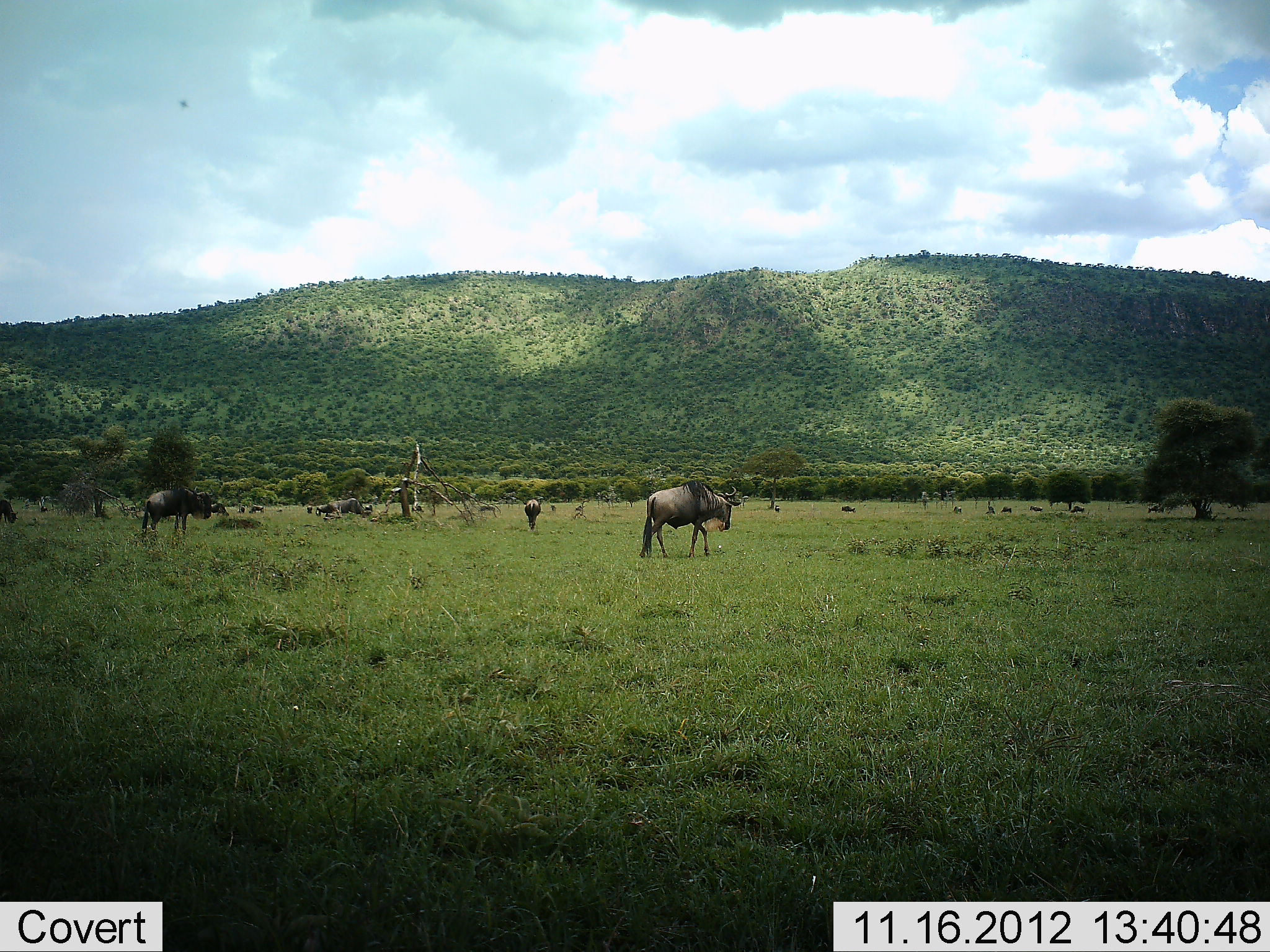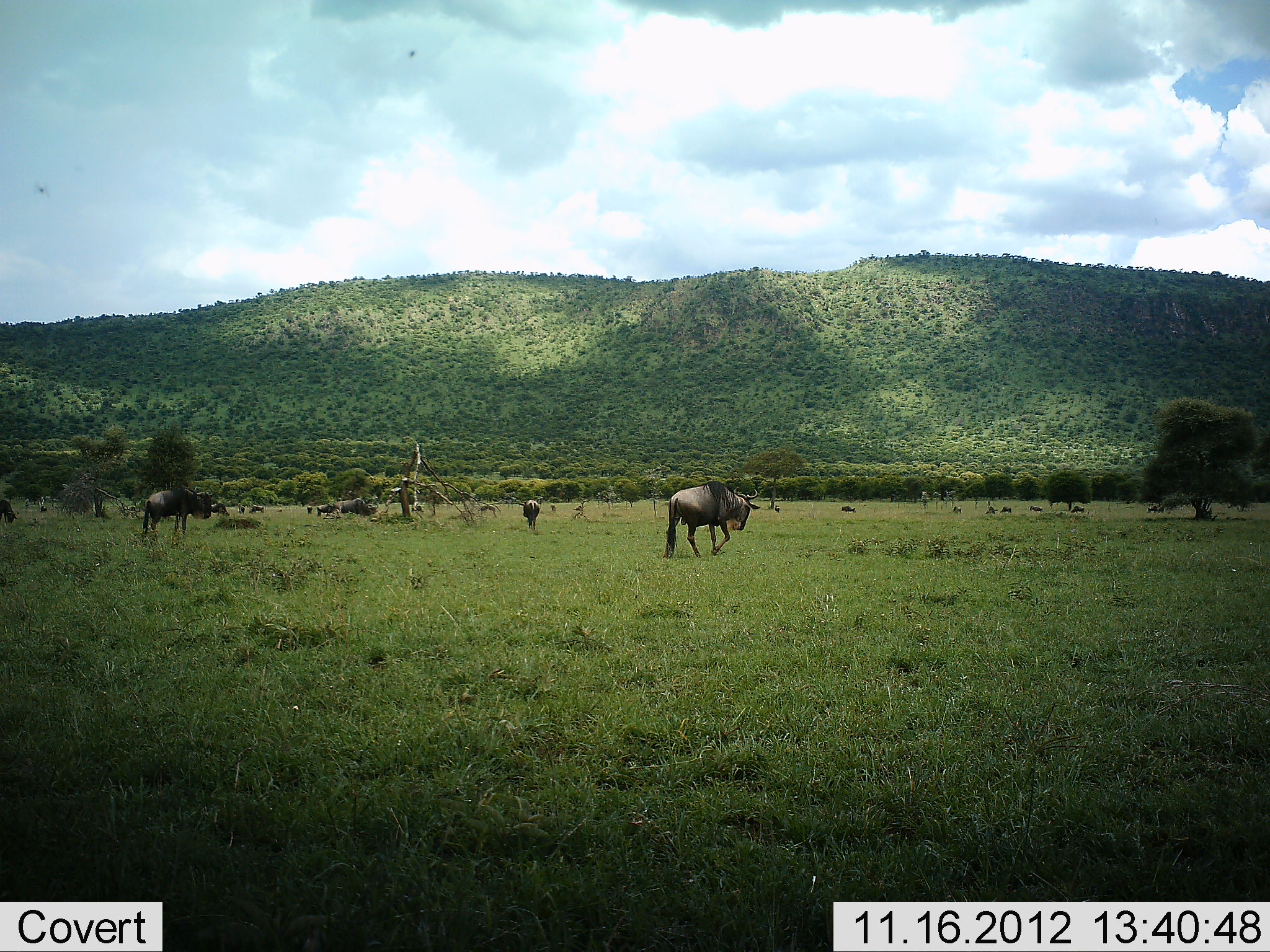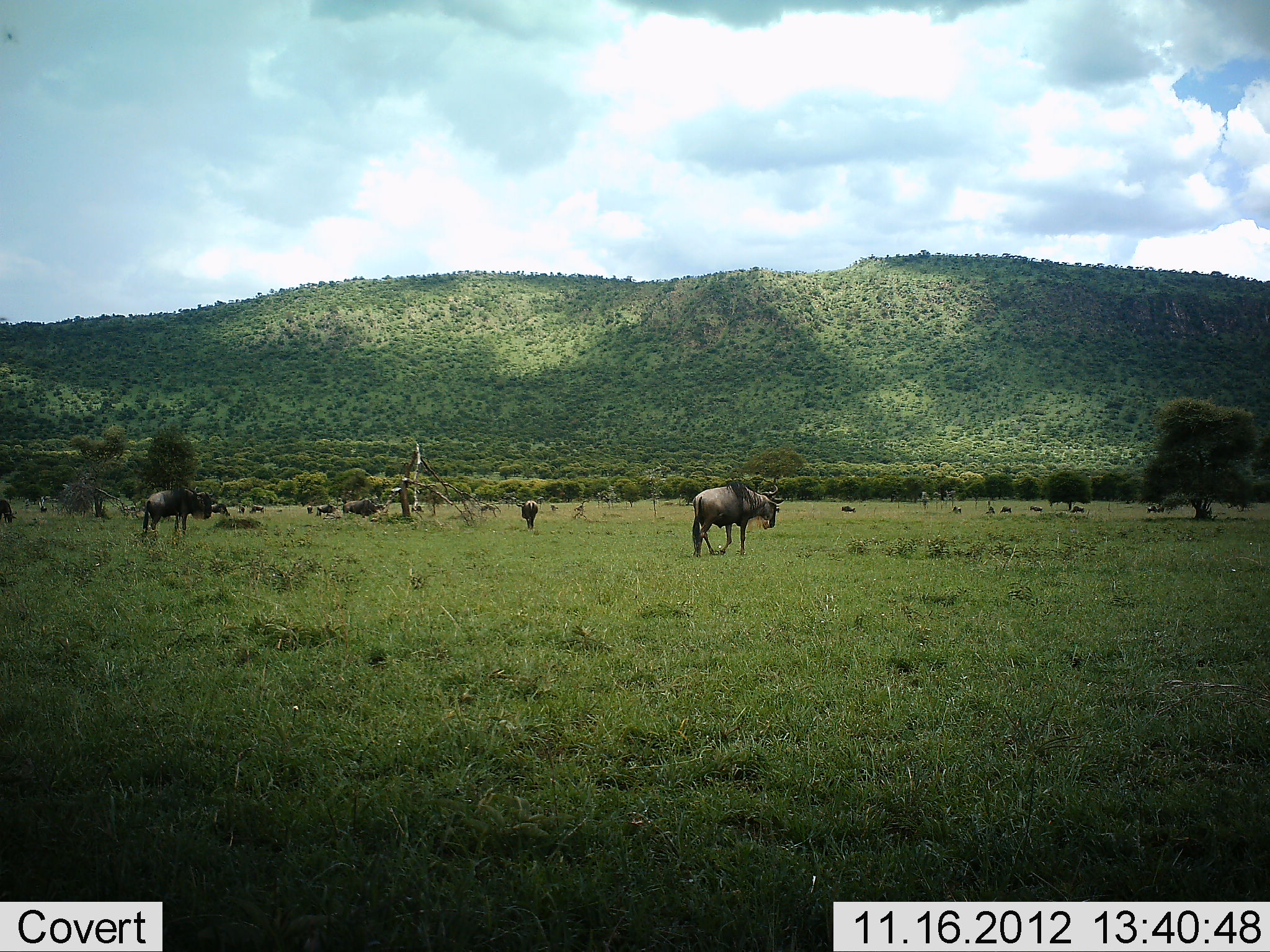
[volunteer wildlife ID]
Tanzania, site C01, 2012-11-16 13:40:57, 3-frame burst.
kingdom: Animalia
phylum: Chordata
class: Mammalia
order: Artiodactyla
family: Bovidae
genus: Connochaetes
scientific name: Connochaetes taurinus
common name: blue wildebeest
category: wildebeest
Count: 11-50.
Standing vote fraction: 45%.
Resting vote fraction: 18%.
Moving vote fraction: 91%.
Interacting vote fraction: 0%.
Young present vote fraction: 0%.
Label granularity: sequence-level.